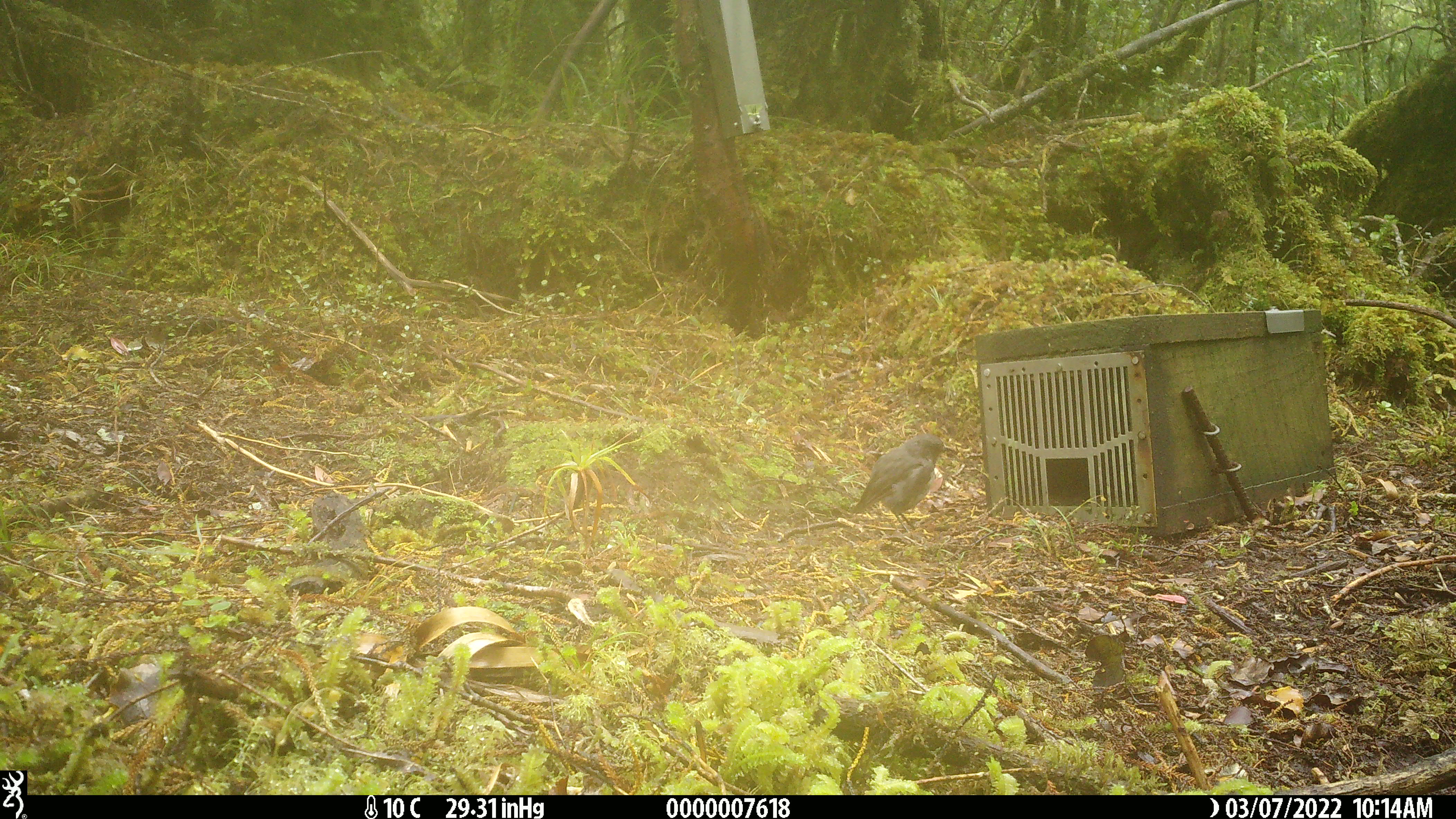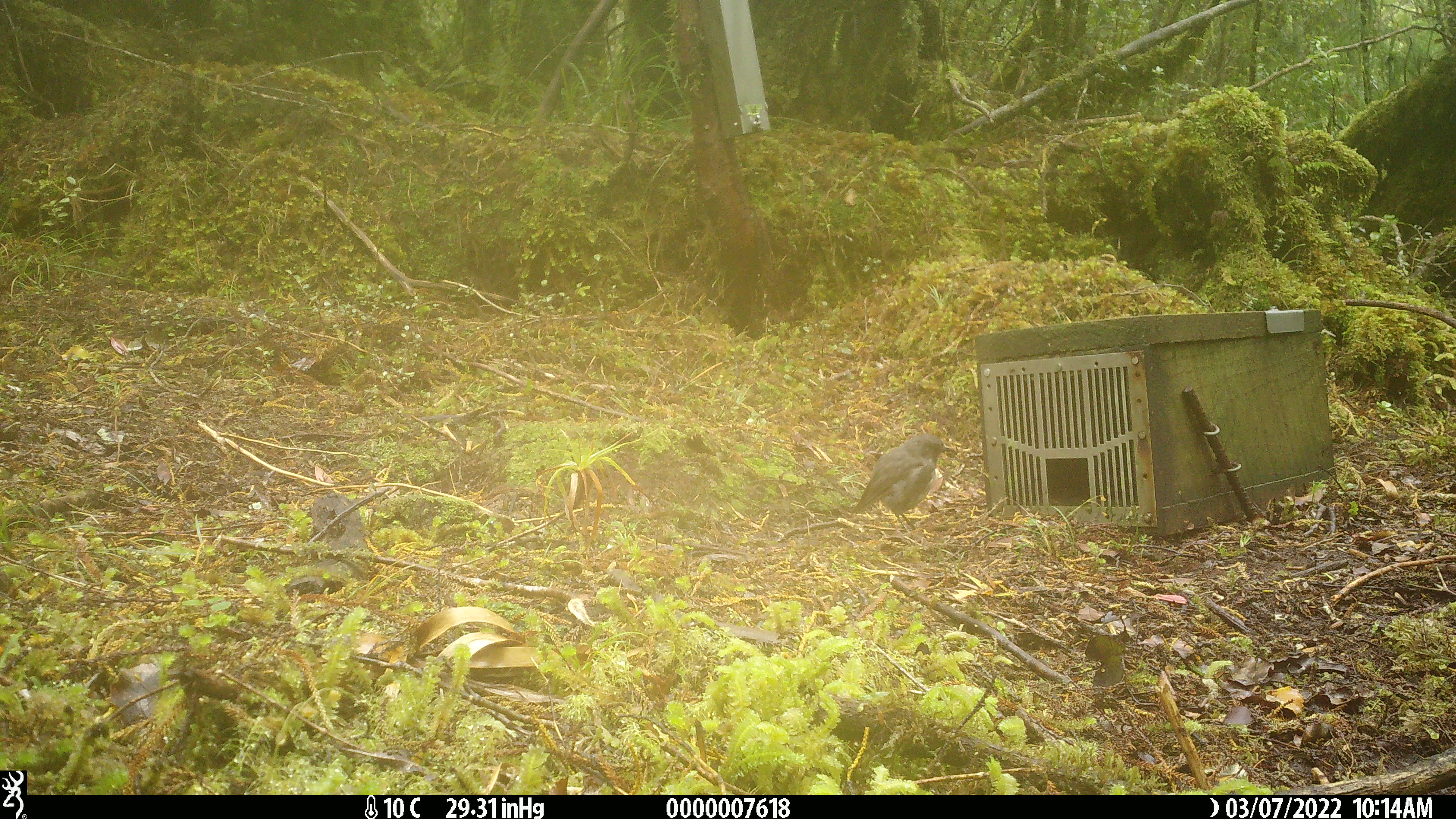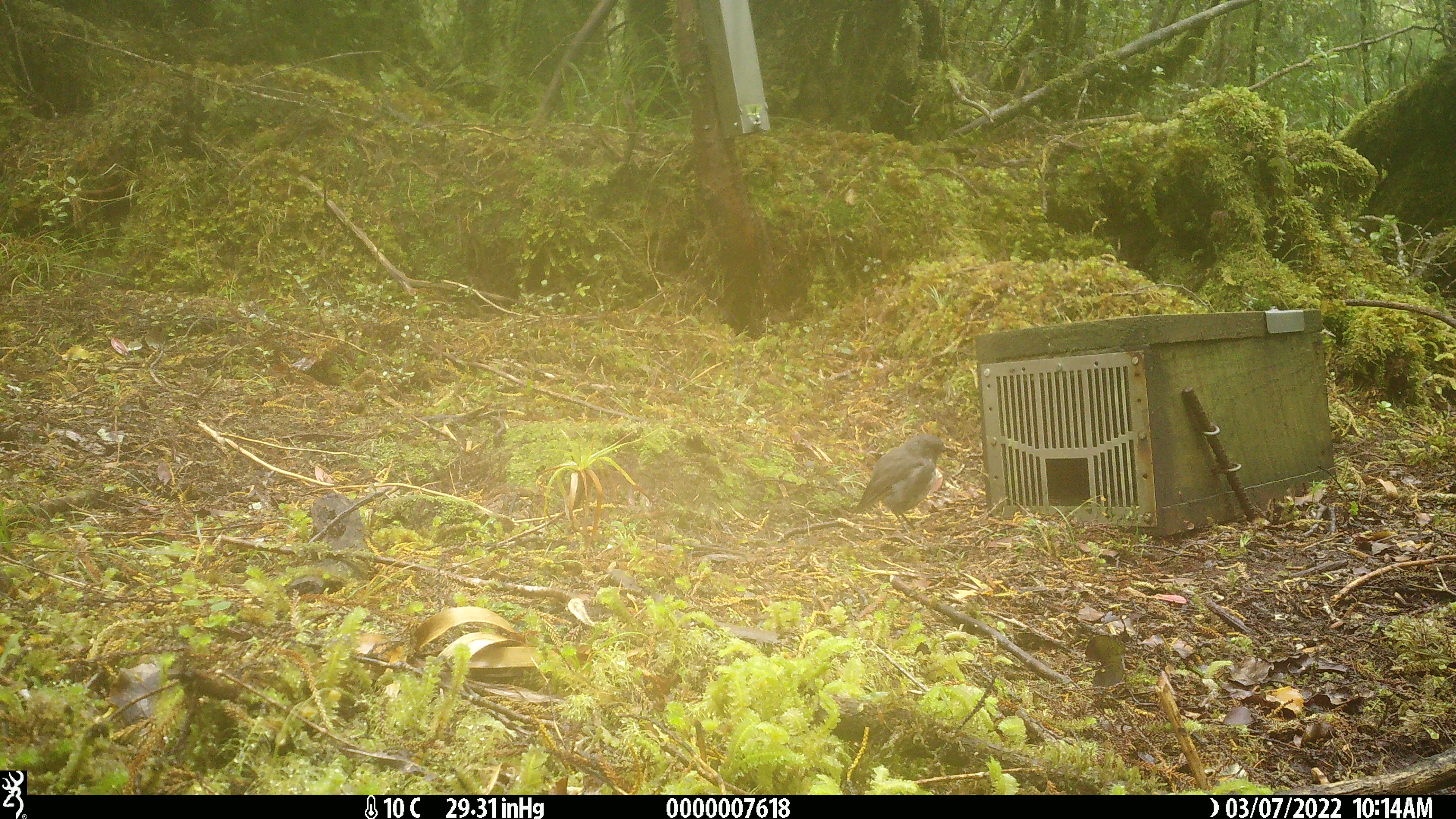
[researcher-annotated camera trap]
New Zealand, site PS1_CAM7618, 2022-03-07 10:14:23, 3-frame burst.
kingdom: Animalia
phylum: Chordata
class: Aves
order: Passeriformes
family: Petroicidae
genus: Petroica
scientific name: Petroica australis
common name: new zealand robin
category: robin